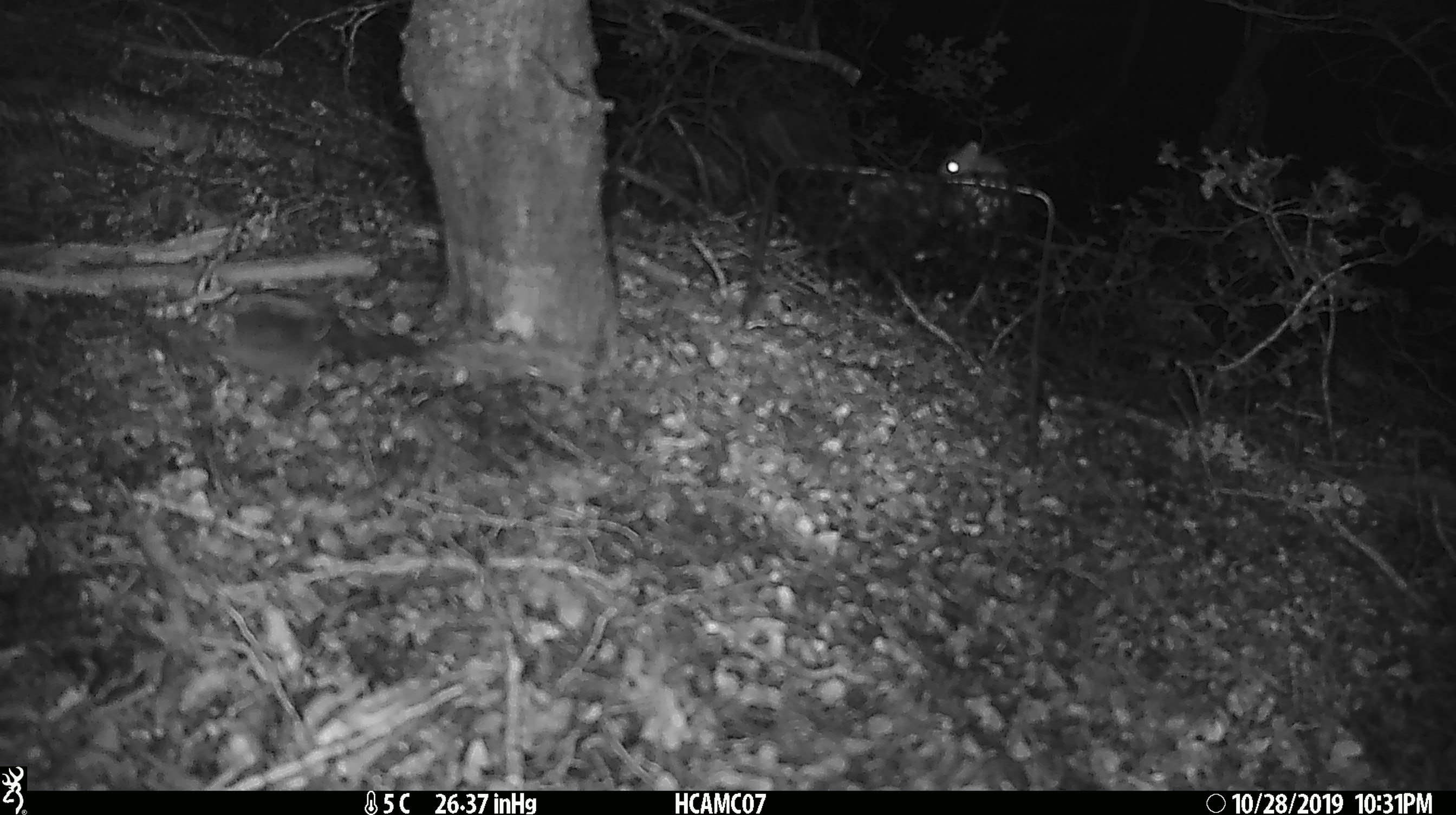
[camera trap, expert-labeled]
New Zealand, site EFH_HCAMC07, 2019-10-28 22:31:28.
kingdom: Animalia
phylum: Chordata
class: Mammalia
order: Rodentia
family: Muridae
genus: Mus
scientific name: Mus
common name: mouse